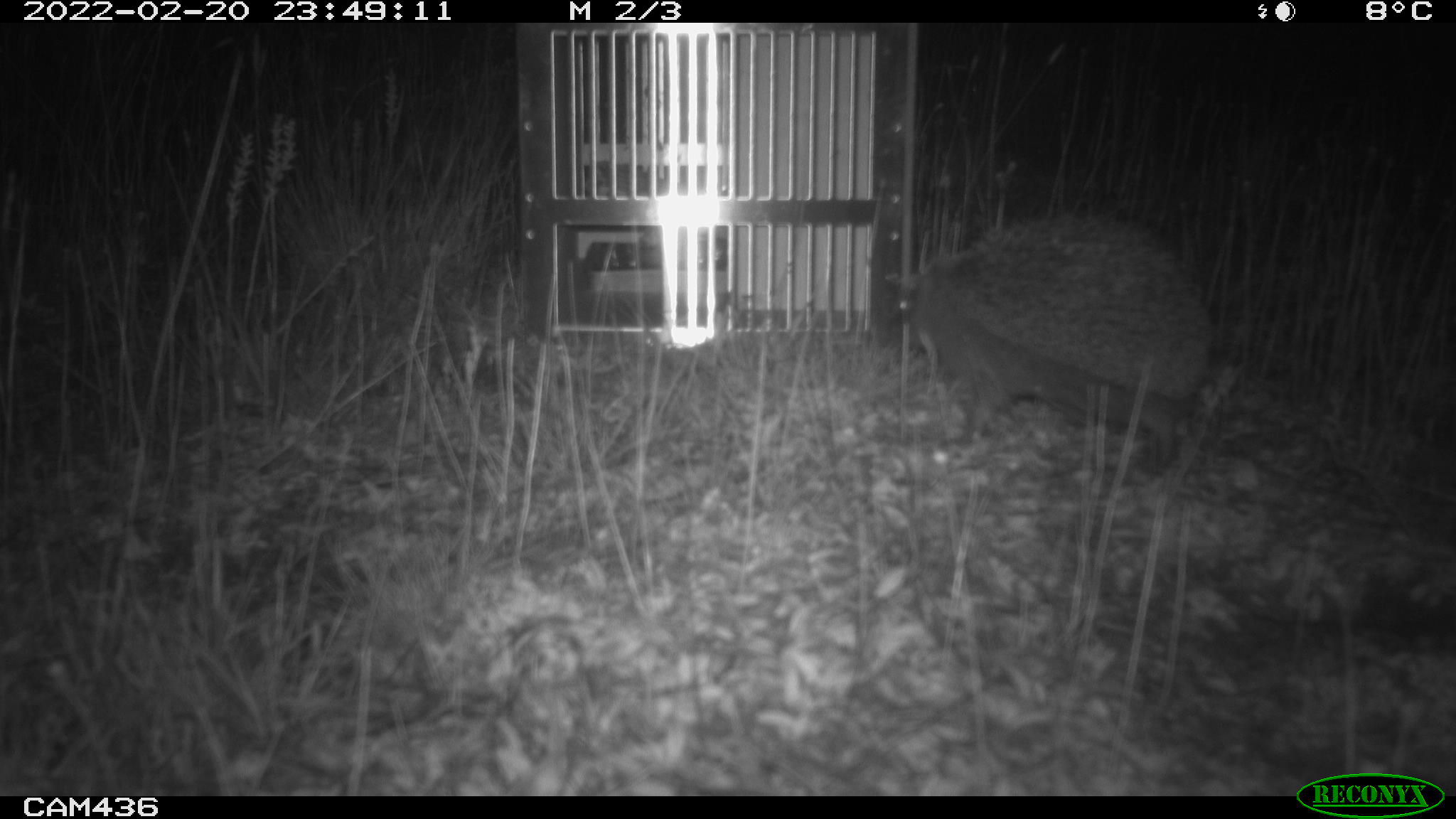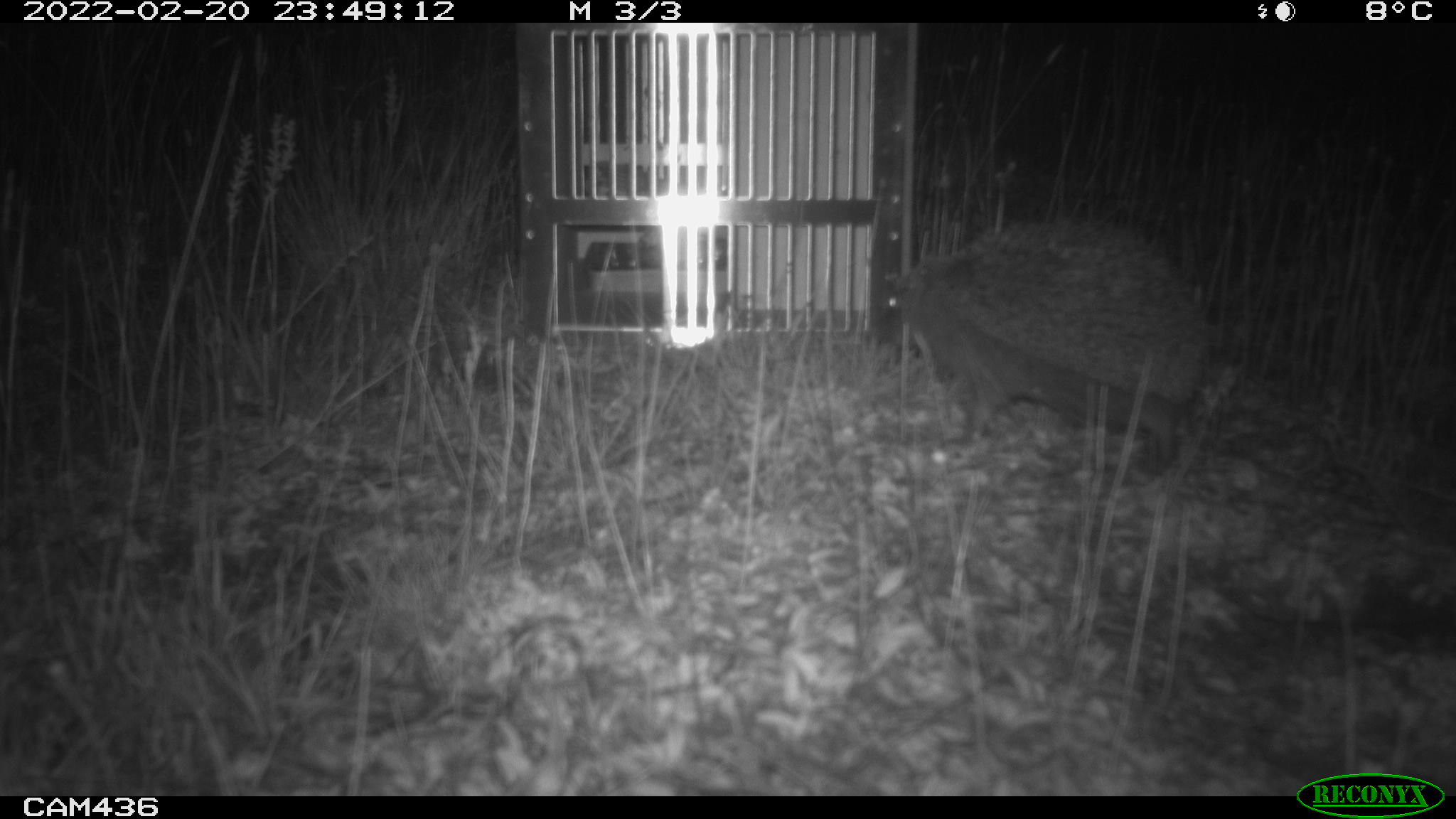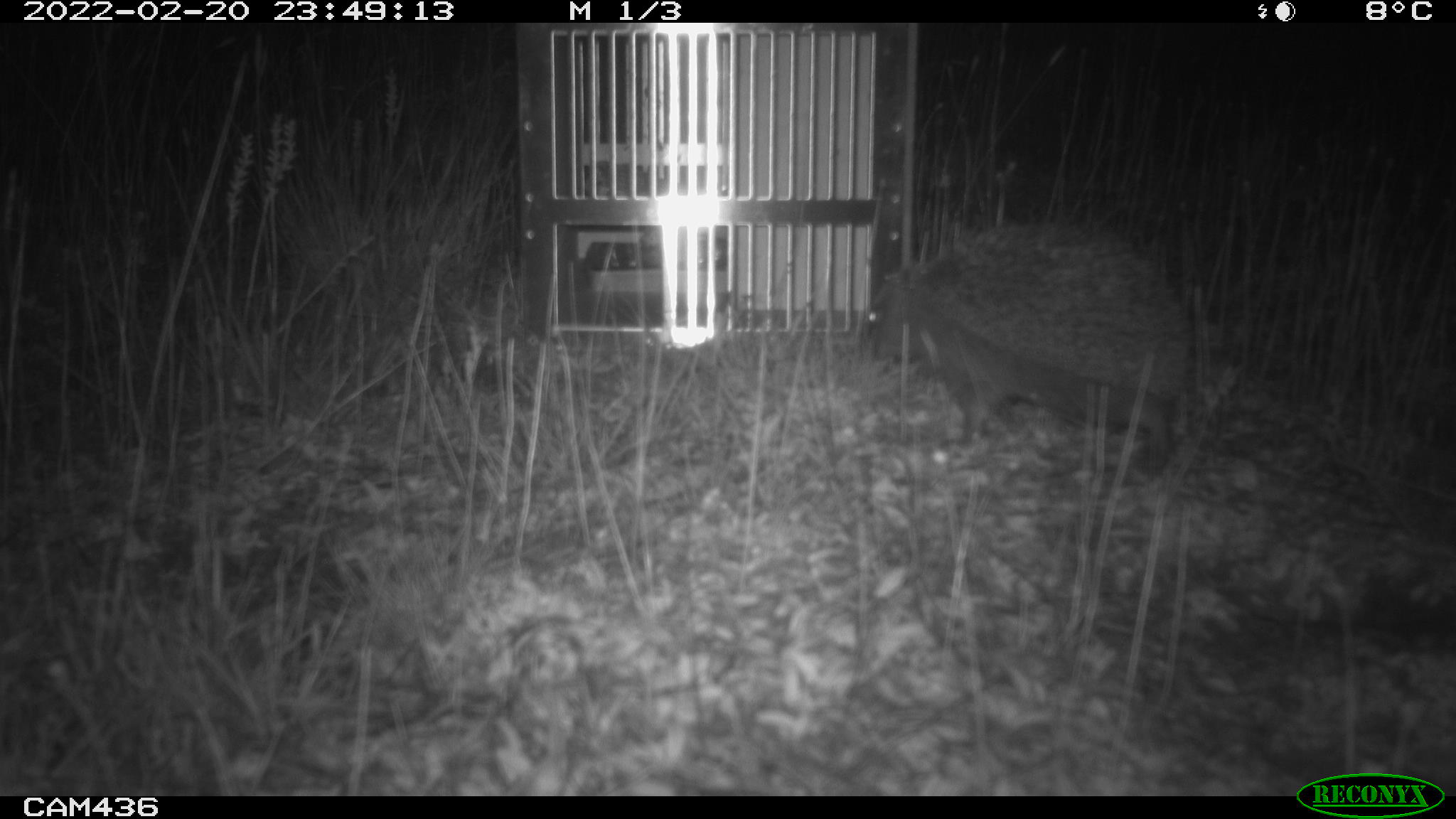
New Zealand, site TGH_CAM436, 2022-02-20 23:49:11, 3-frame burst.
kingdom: Animalia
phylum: Chordata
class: Mammalia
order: Eulipotyphla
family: Erinaceidae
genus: Erinaceus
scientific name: Erinaceus europaeus europaeus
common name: european hedgehog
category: hedgehog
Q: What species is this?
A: Hedgehog (european hedgehog) (Erinaceus europaeus europaeus).